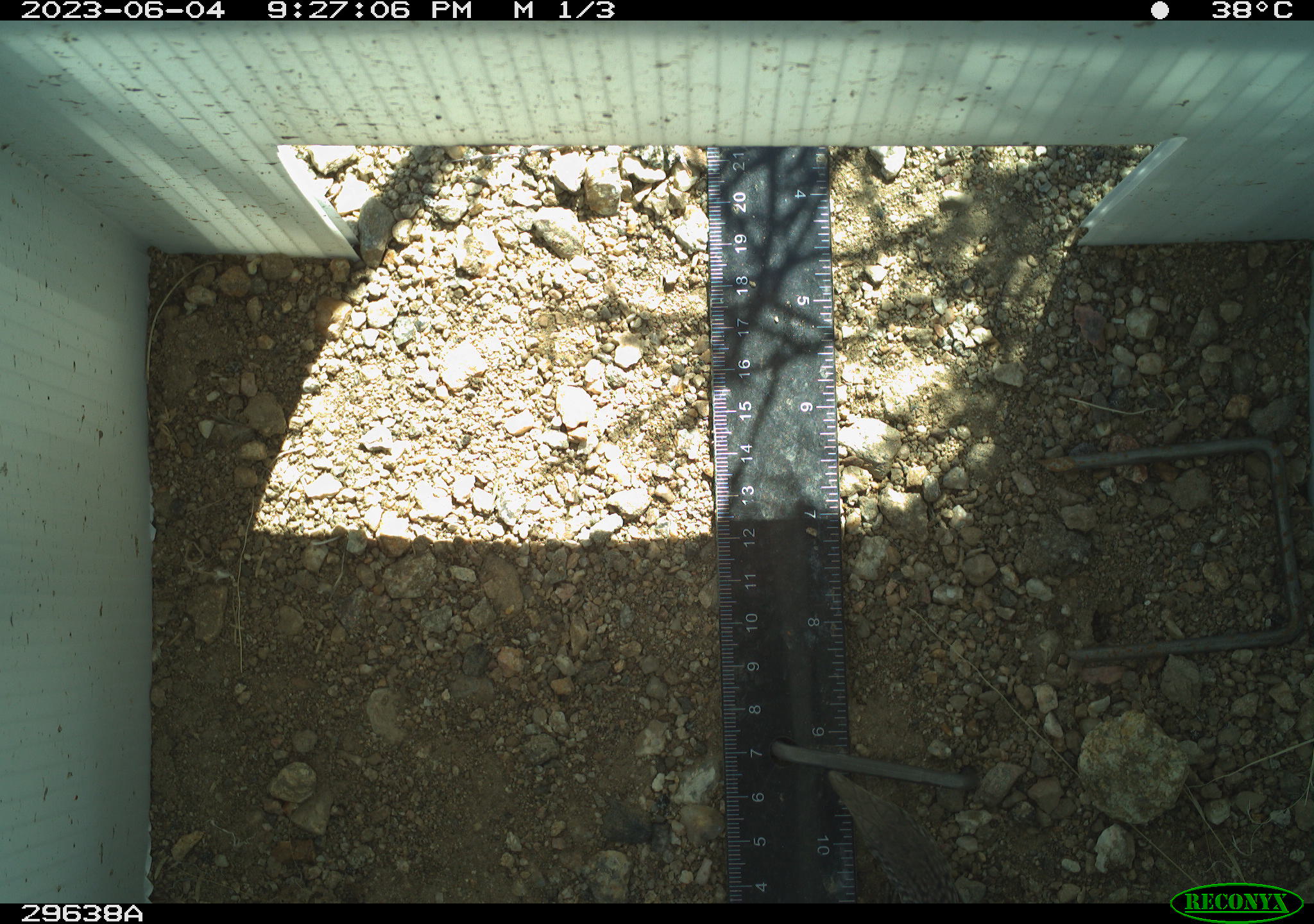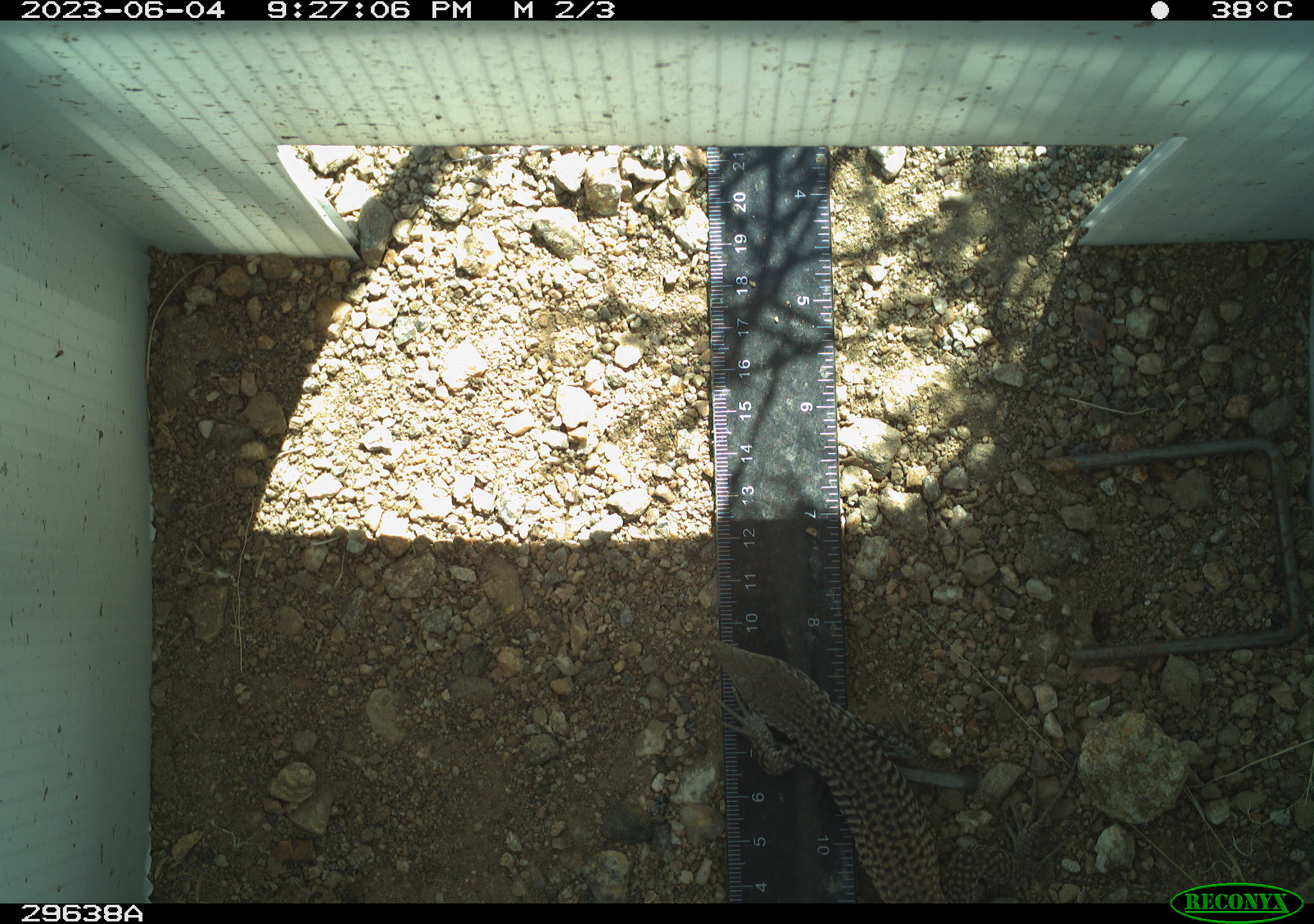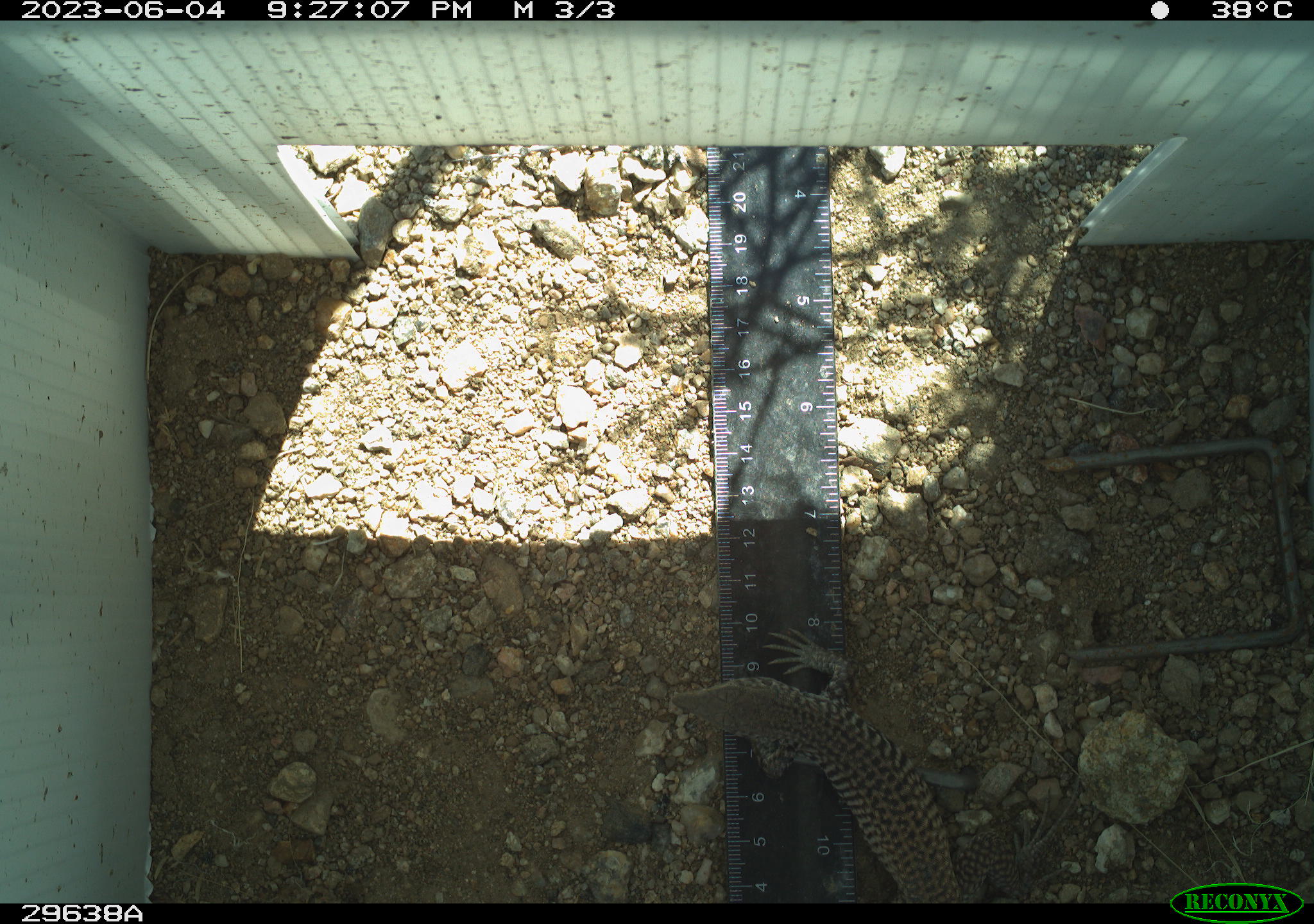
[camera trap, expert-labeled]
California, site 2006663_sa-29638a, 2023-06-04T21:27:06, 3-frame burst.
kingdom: Animalia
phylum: Chordata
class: Reptilia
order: Squamata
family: Teiidae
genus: Aspidoscelis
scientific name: Aspidoscelis tigris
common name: western whiptail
Western whiptail (Aspidoscelis tigris).